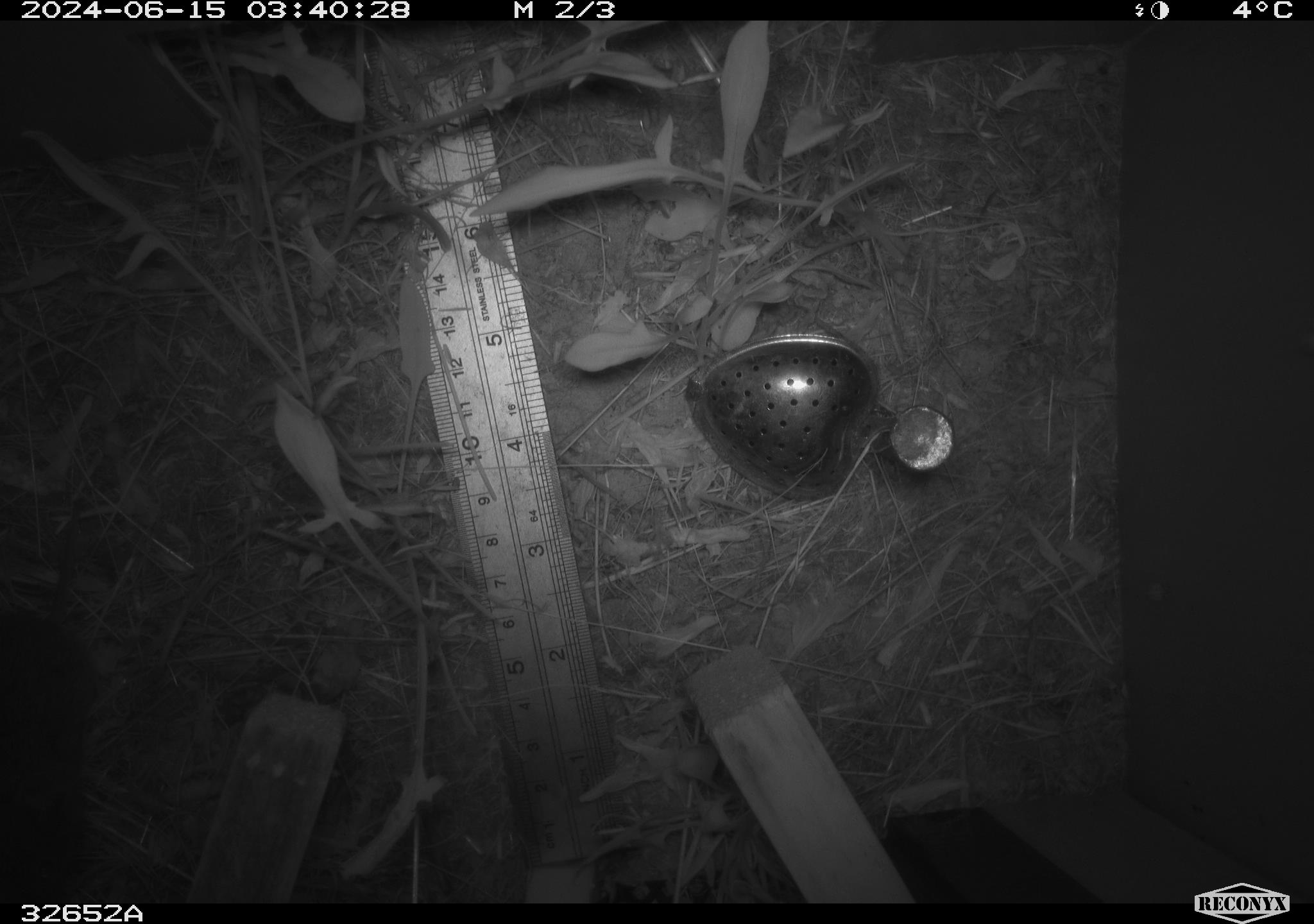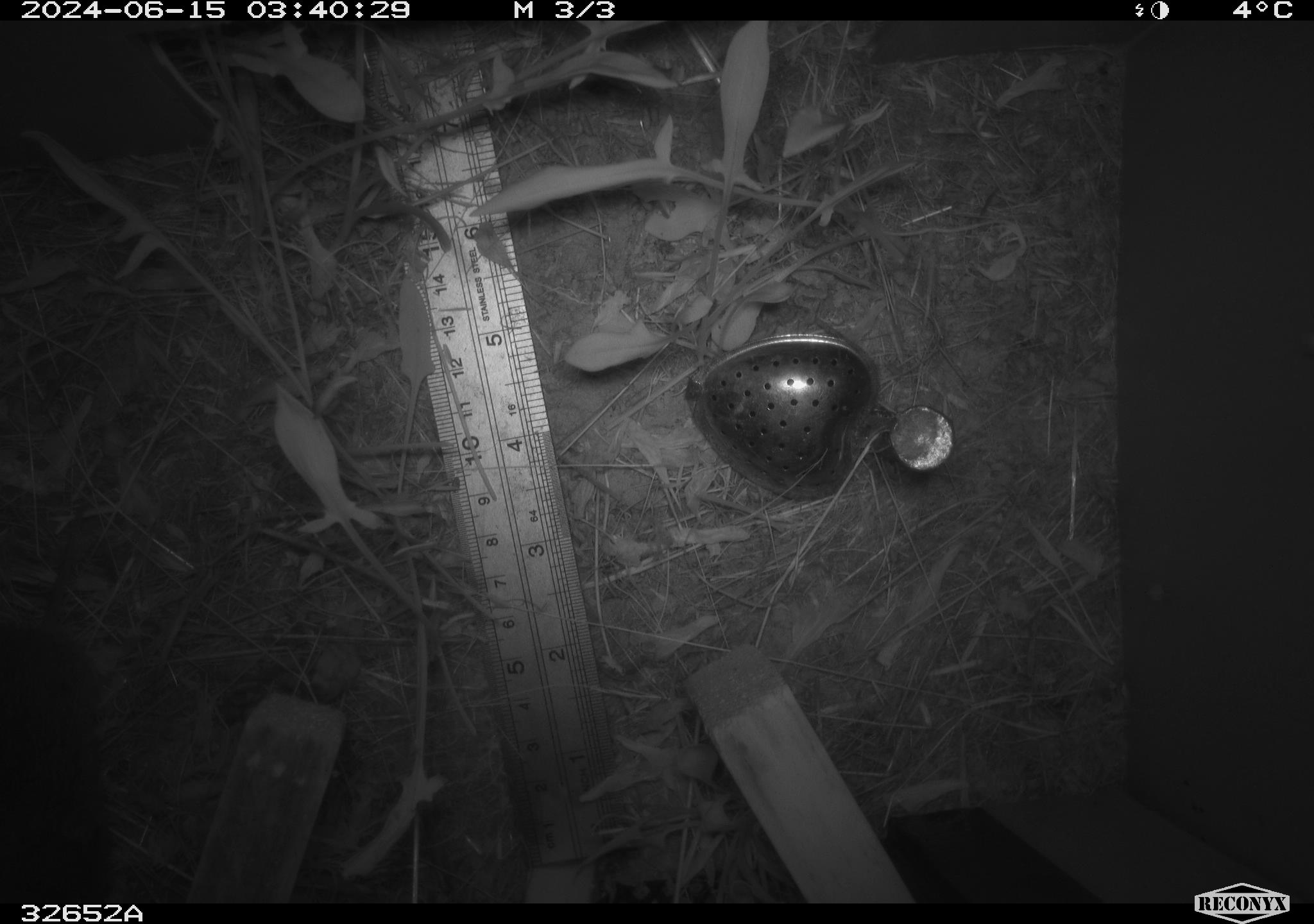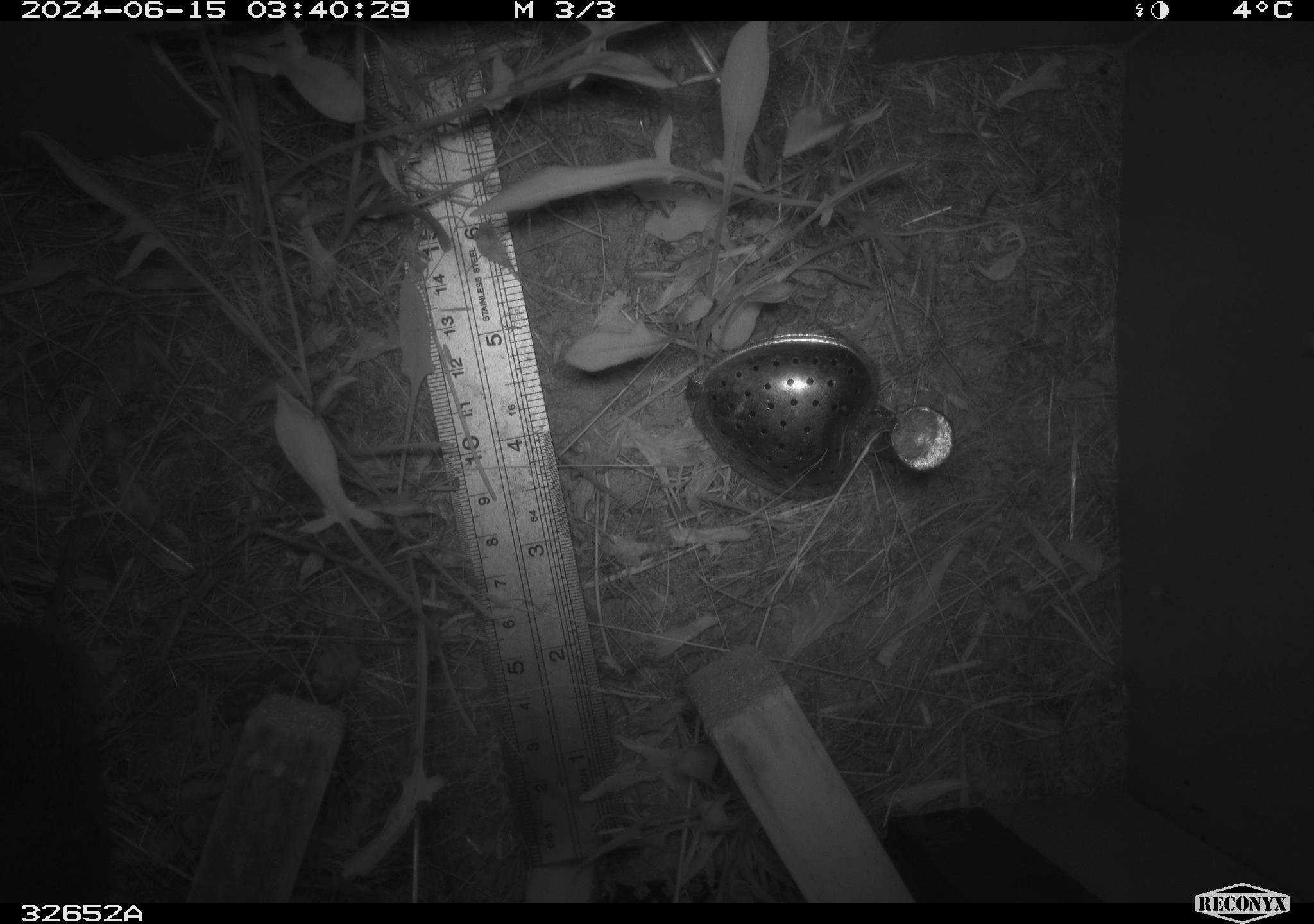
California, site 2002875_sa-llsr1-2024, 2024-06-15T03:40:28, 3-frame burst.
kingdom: Animalia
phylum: Chordata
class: Mammalia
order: Rodentia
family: Cricetidae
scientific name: Arvicolinae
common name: voles, lemmings, and muskrats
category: arvicolinae subfamily